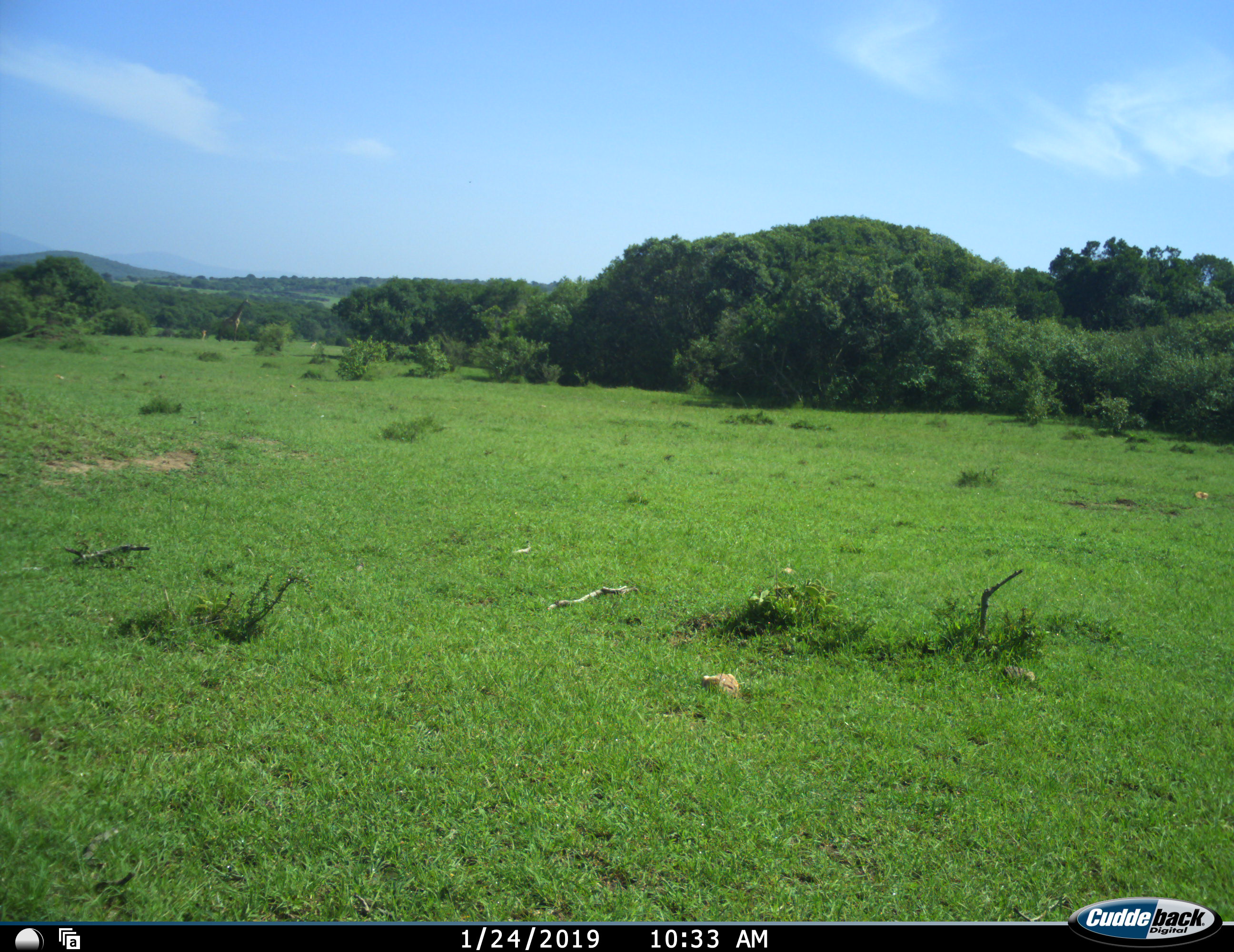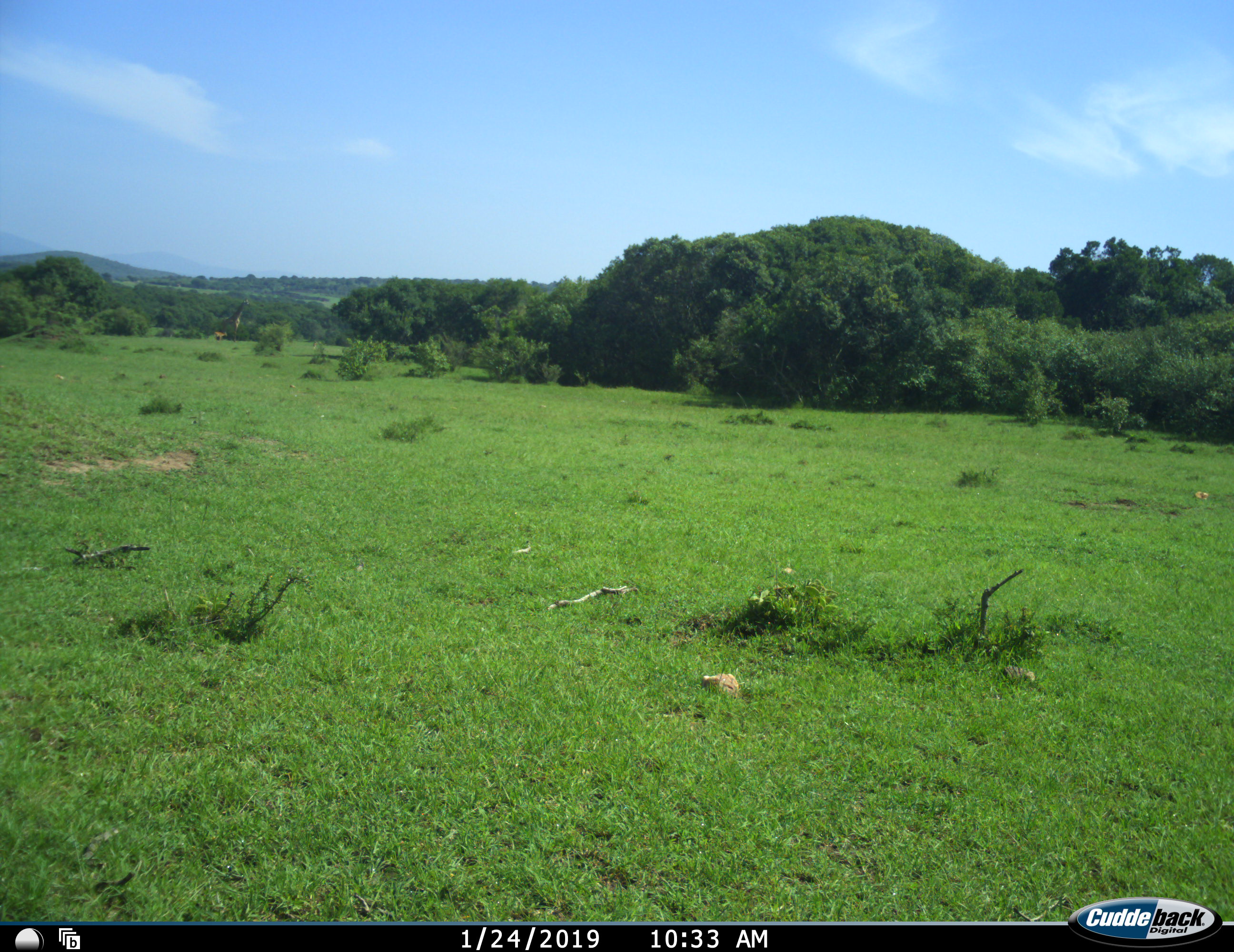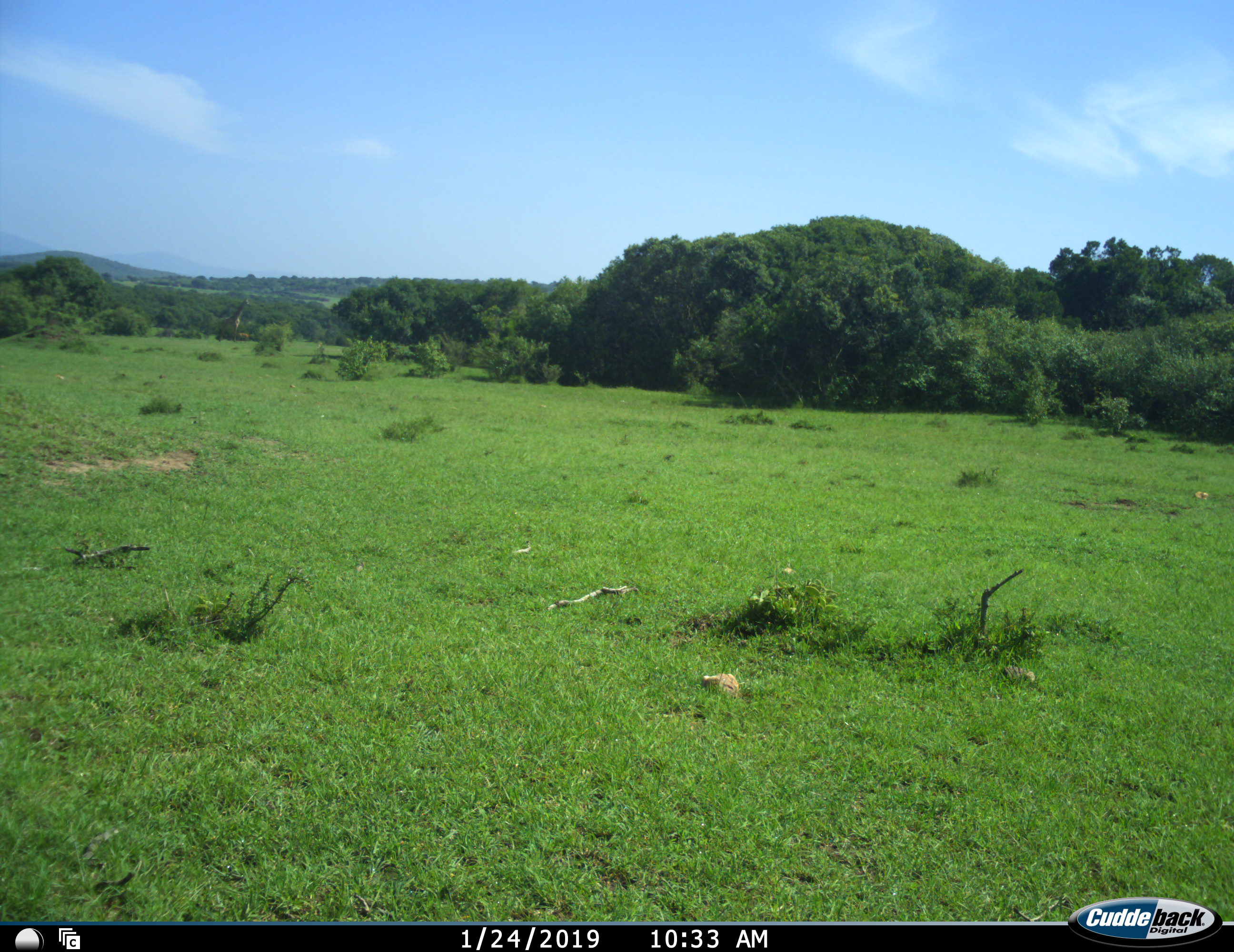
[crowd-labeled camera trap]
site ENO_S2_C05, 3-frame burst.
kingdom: Animalia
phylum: Chordata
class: Mammalia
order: Artiodactyla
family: Giraffidae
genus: Giraffa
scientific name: Giraffa camelopardalis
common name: giraffe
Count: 1.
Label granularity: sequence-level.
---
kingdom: Animalia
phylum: Chordata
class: Mammalia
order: Artiodactyla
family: Bovidae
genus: Aepyceros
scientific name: Aepyceros melampus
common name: impala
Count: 2.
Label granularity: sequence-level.